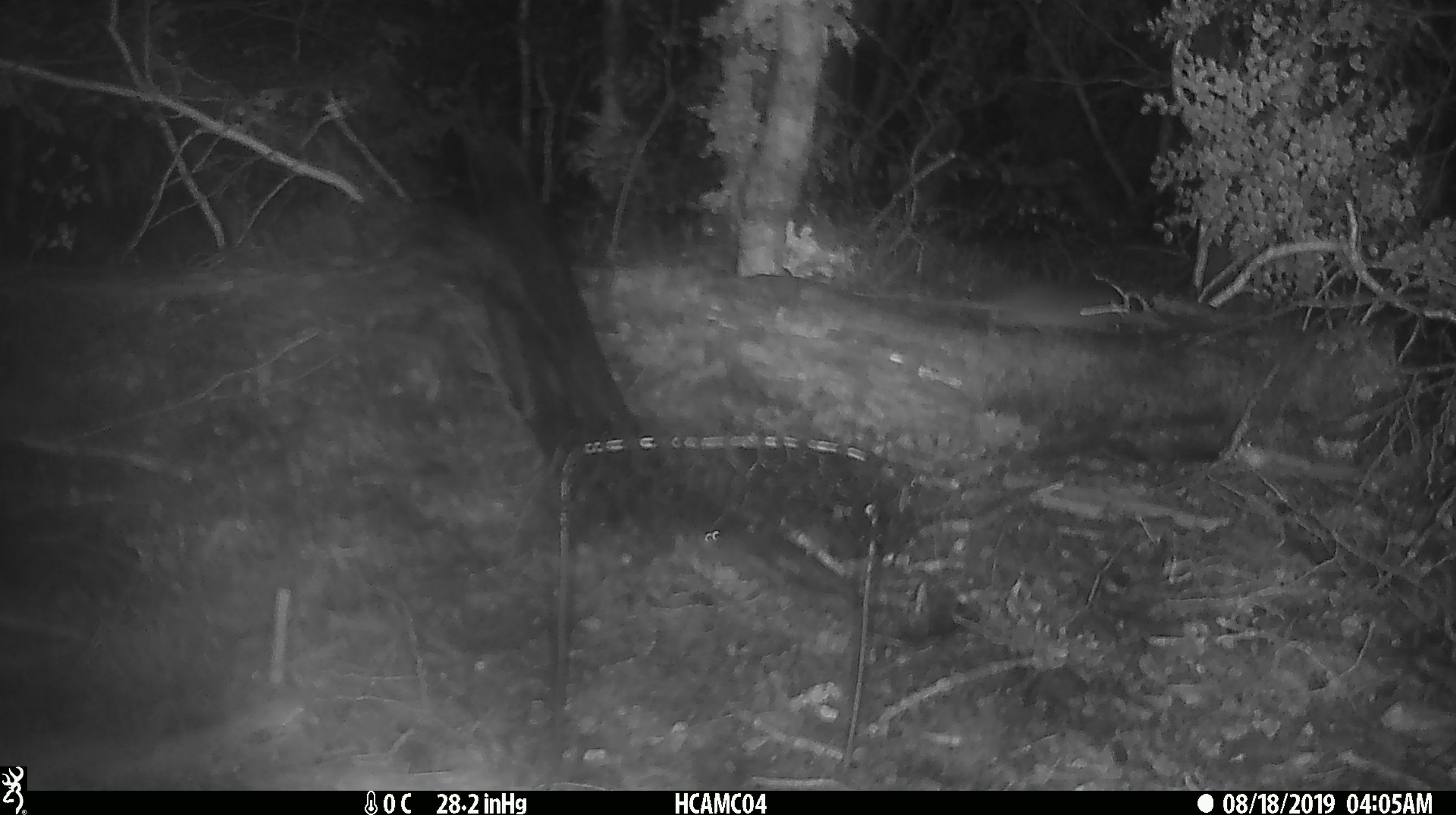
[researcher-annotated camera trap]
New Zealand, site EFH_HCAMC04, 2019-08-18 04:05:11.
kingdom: Animalia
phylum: Chordata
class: Mammalia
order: Rodentia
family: Muridae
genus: Mus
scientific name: Mus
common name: mouse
Mouse (Mus).